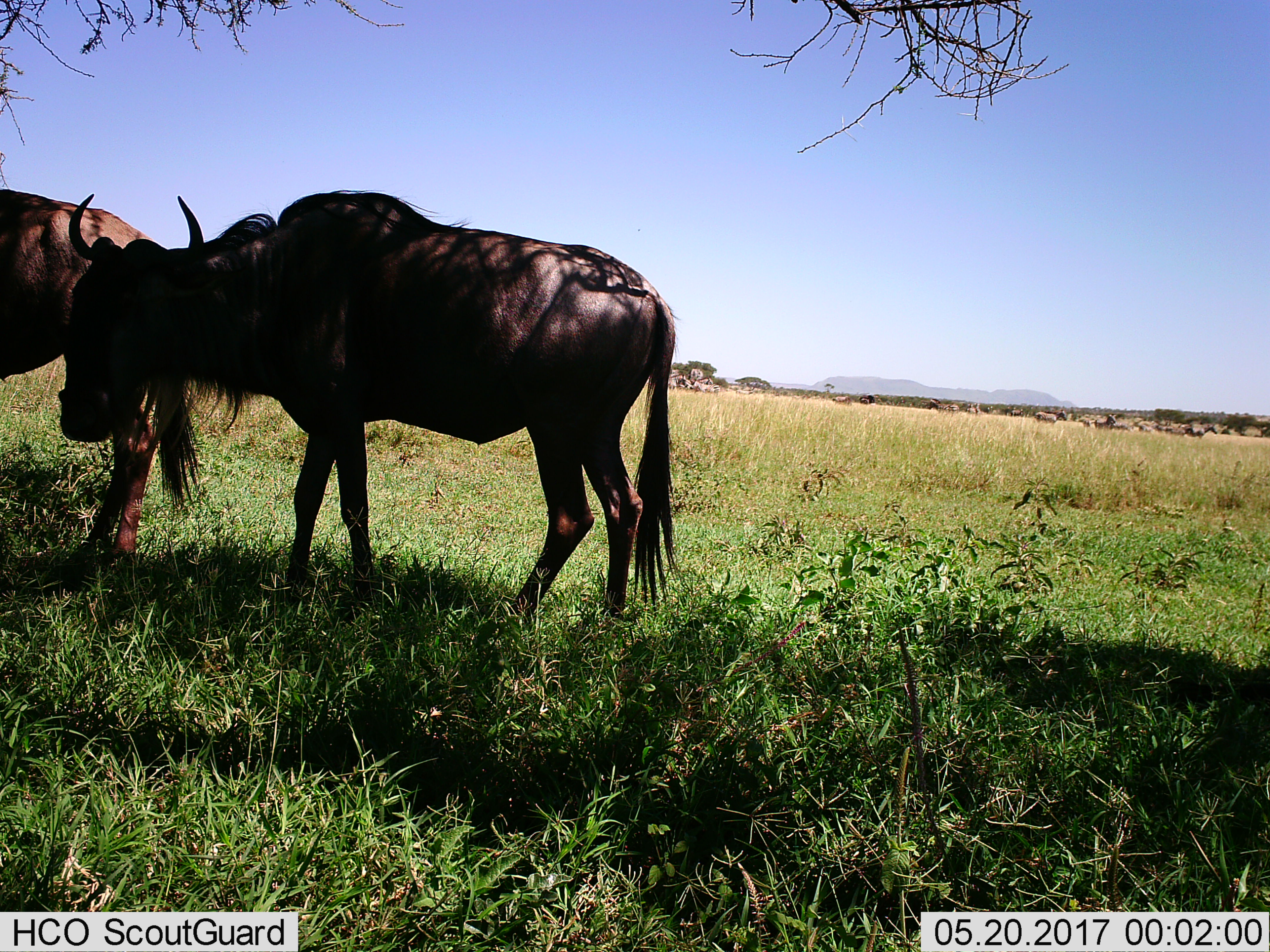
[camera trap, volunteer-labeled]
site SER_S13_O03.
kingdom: Animalia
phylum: Chordata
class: Mammalia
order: Artiodactyla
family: Bovidae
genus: Connochaetes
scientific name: Connochaetes taurinus taurinus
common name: blue wildebeest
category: wildebeestblue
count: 2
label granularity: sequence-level